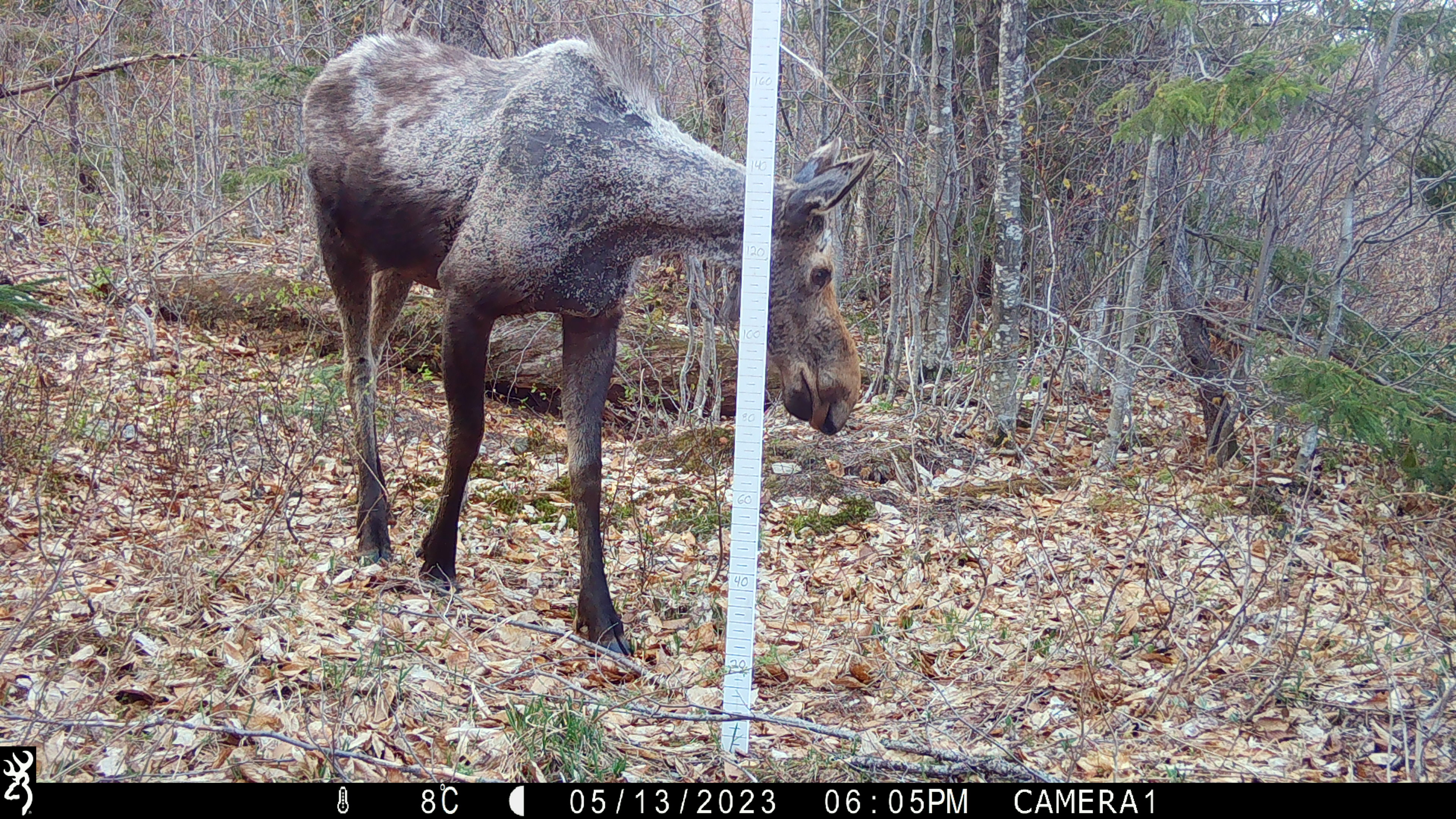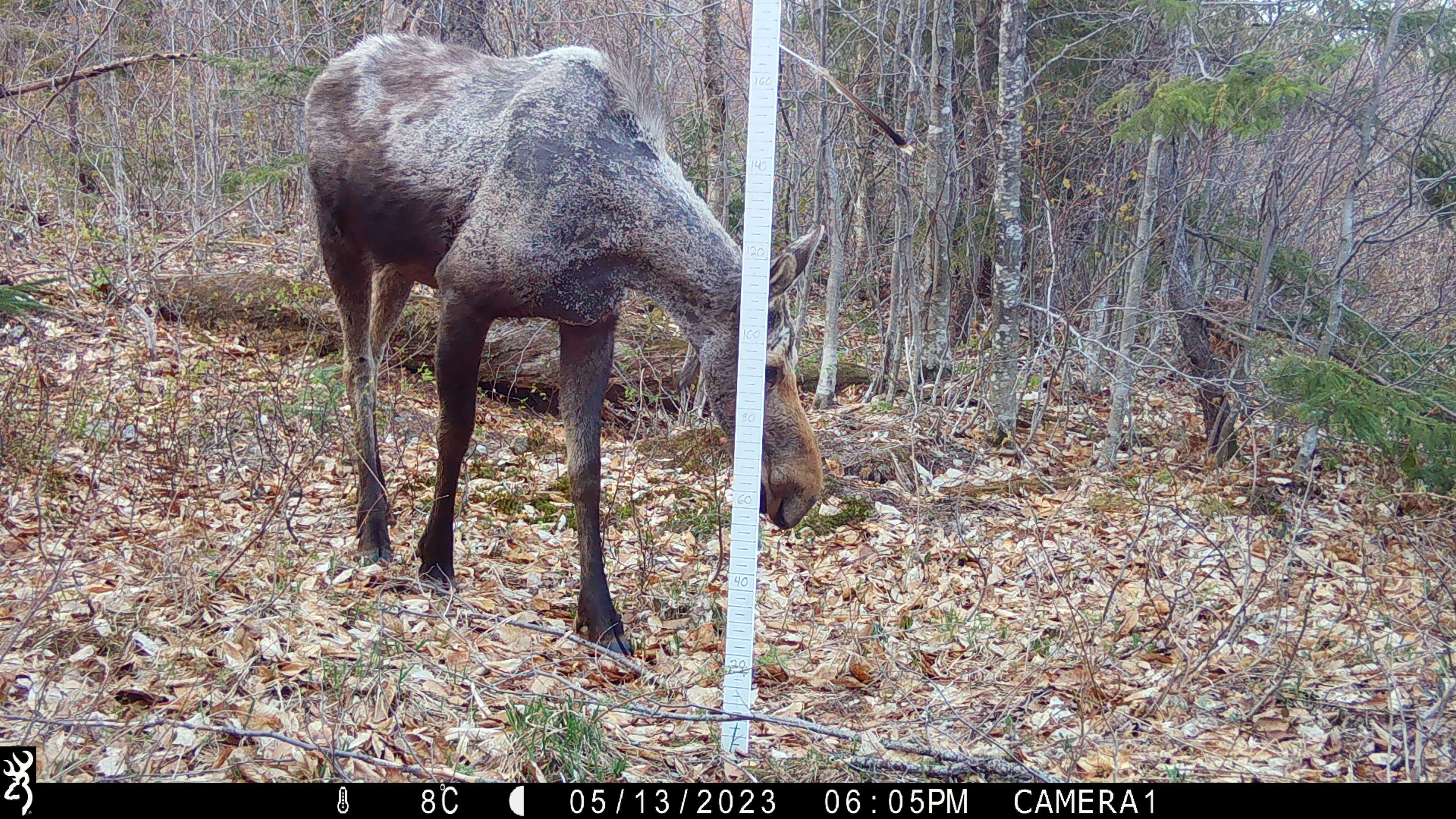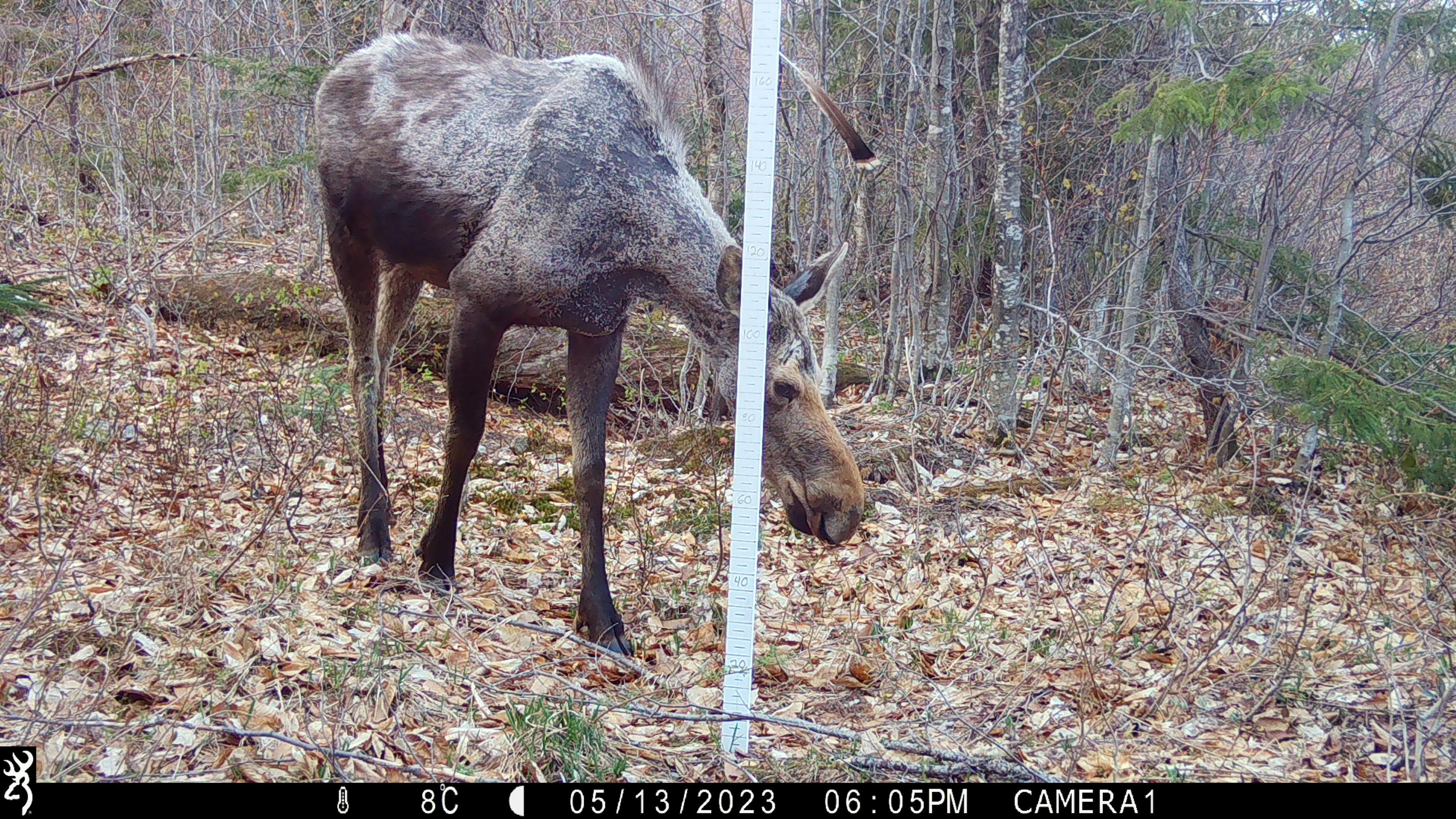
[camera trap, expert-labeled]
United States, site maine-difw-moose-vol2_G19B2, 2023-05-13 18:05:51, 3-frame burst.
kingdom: Animalia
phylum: Chordata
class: Mammalia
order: Artiodactyla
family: Cervidae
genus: Alces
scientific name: Alces alces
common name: moose